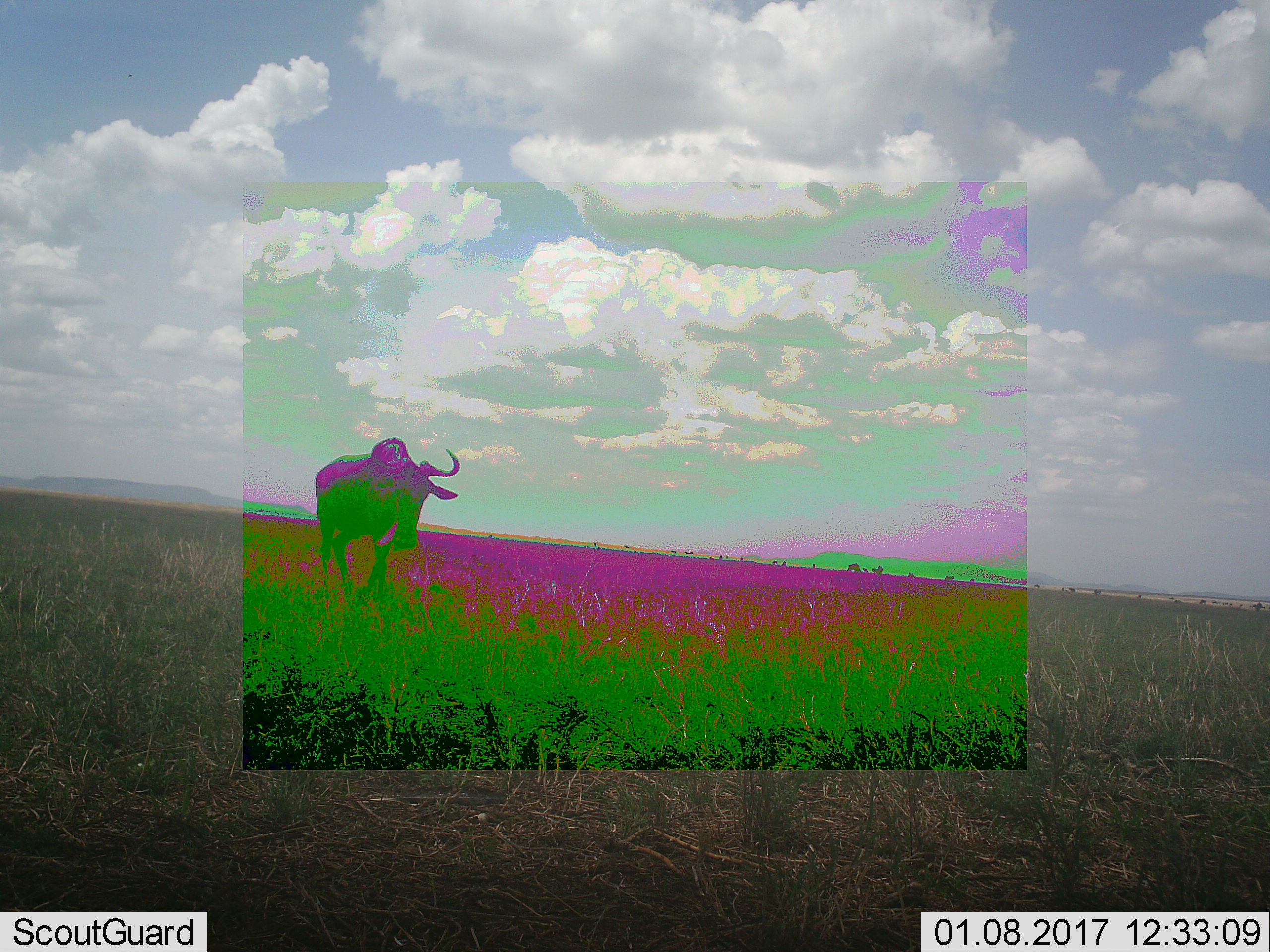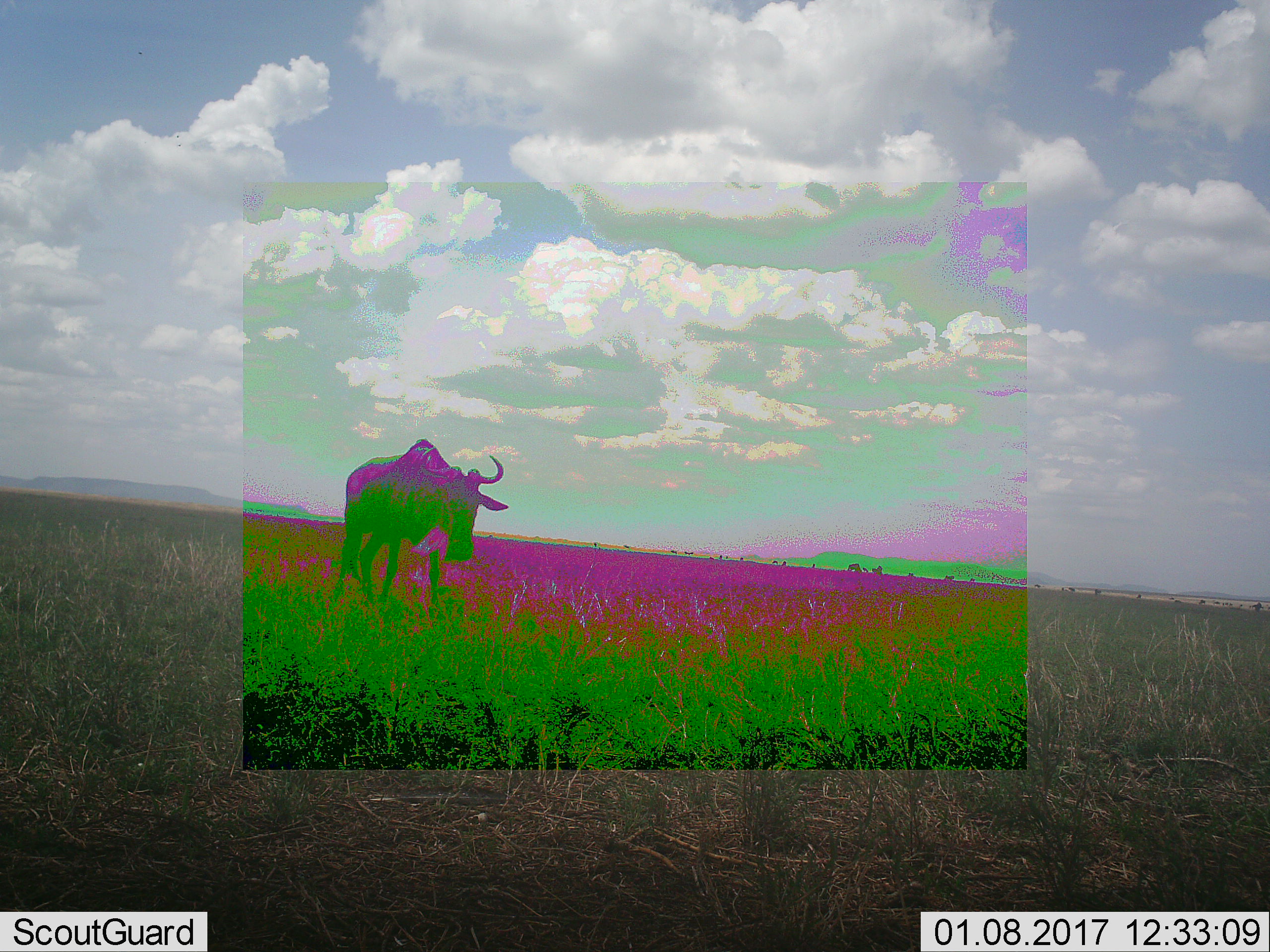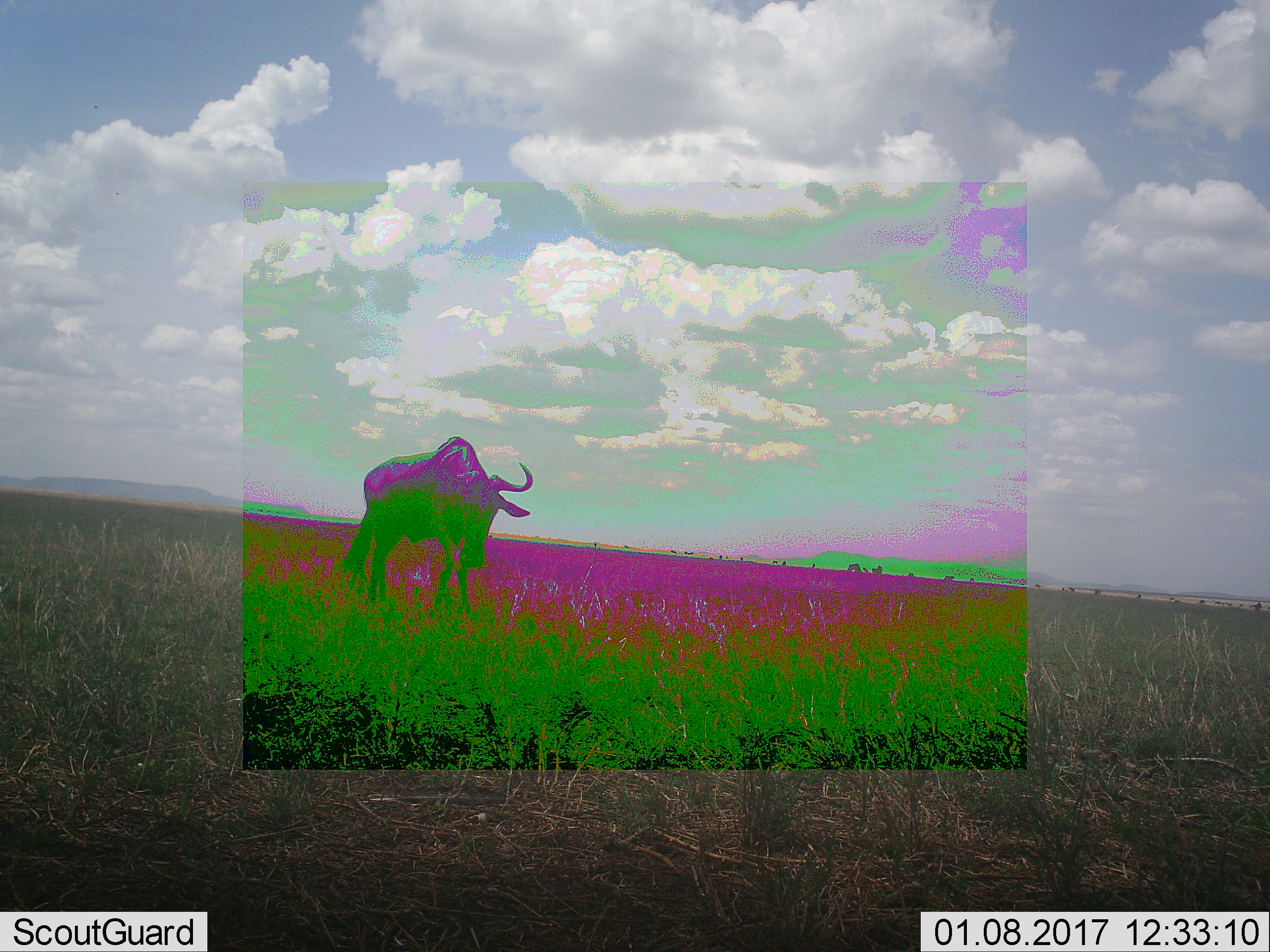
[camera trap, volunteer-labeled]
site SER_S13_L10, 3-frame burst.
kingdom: Animalia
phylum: Chordata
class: Mammalia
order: Artiodactyla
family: Bovidae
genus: Connochaetes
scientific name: Connochaetes taurinus taurinus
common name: blue wildebeest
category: wildebeestblue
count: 1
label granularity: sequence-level